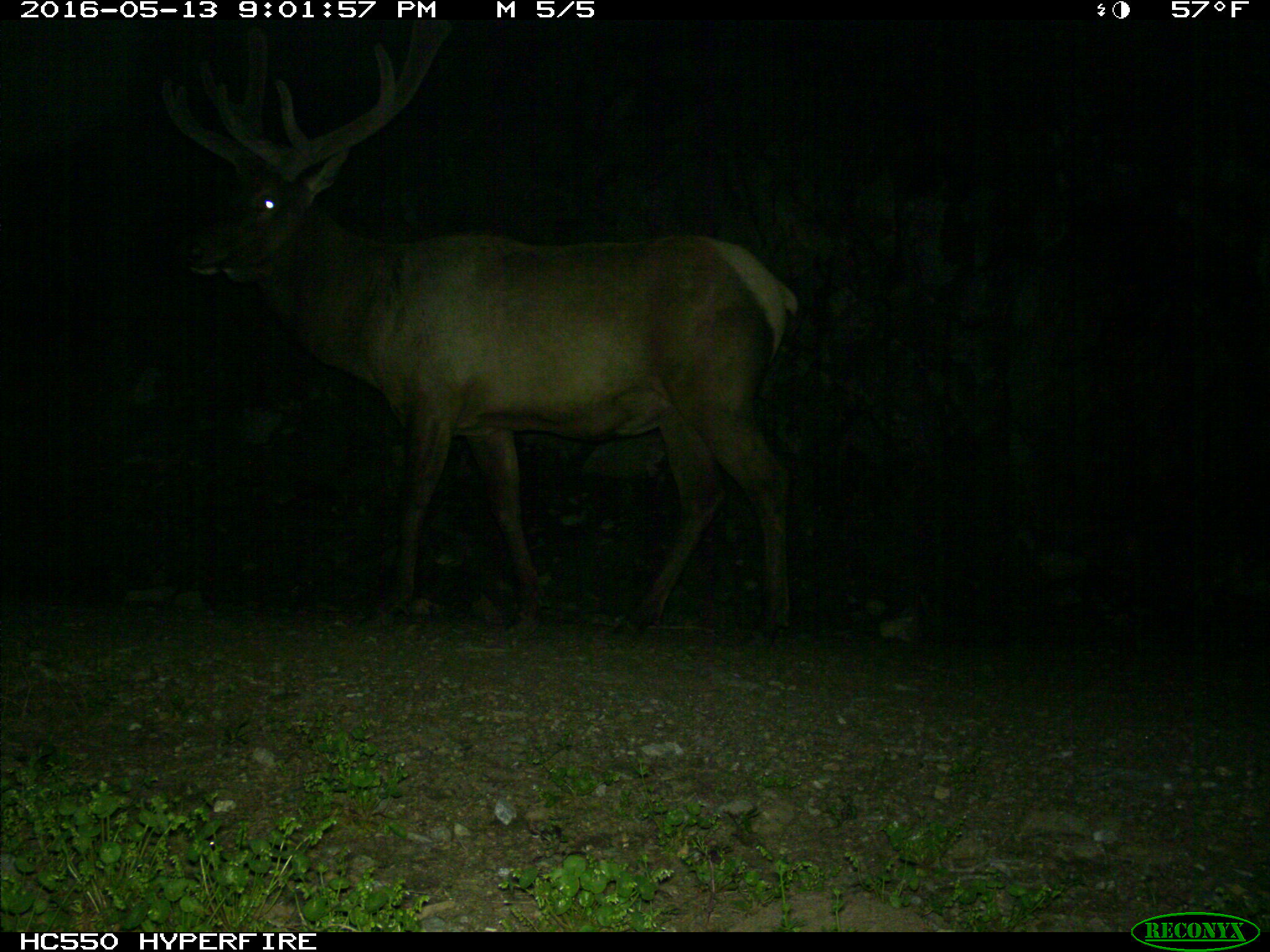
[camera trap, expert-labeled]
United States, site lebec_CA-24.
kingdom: Animalia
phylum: Chordata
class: Mammalia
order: Artiodactyla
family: Cervidae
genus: Cervus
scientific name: Cervus canadensis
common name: elk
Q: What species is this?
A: Cervus canadensis (elk).